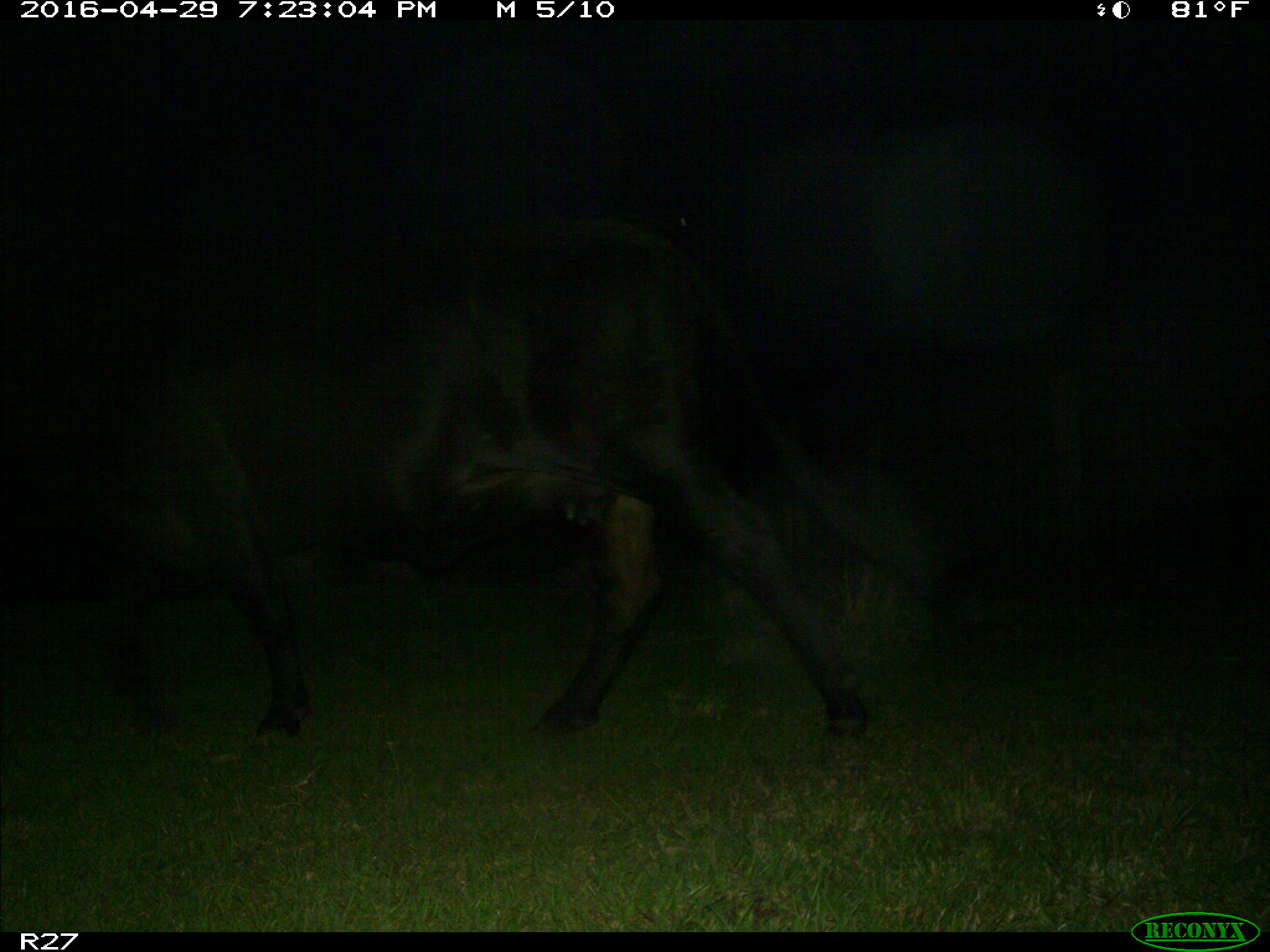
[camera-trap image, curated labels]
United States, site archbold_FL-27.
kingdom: Animalia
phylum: Chordata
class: Mammalia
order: Artiodactyla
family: Bovidae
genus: Bos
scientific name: Bos taurus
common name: domestic cow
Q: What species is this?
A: Bos taurus (domestic cow).